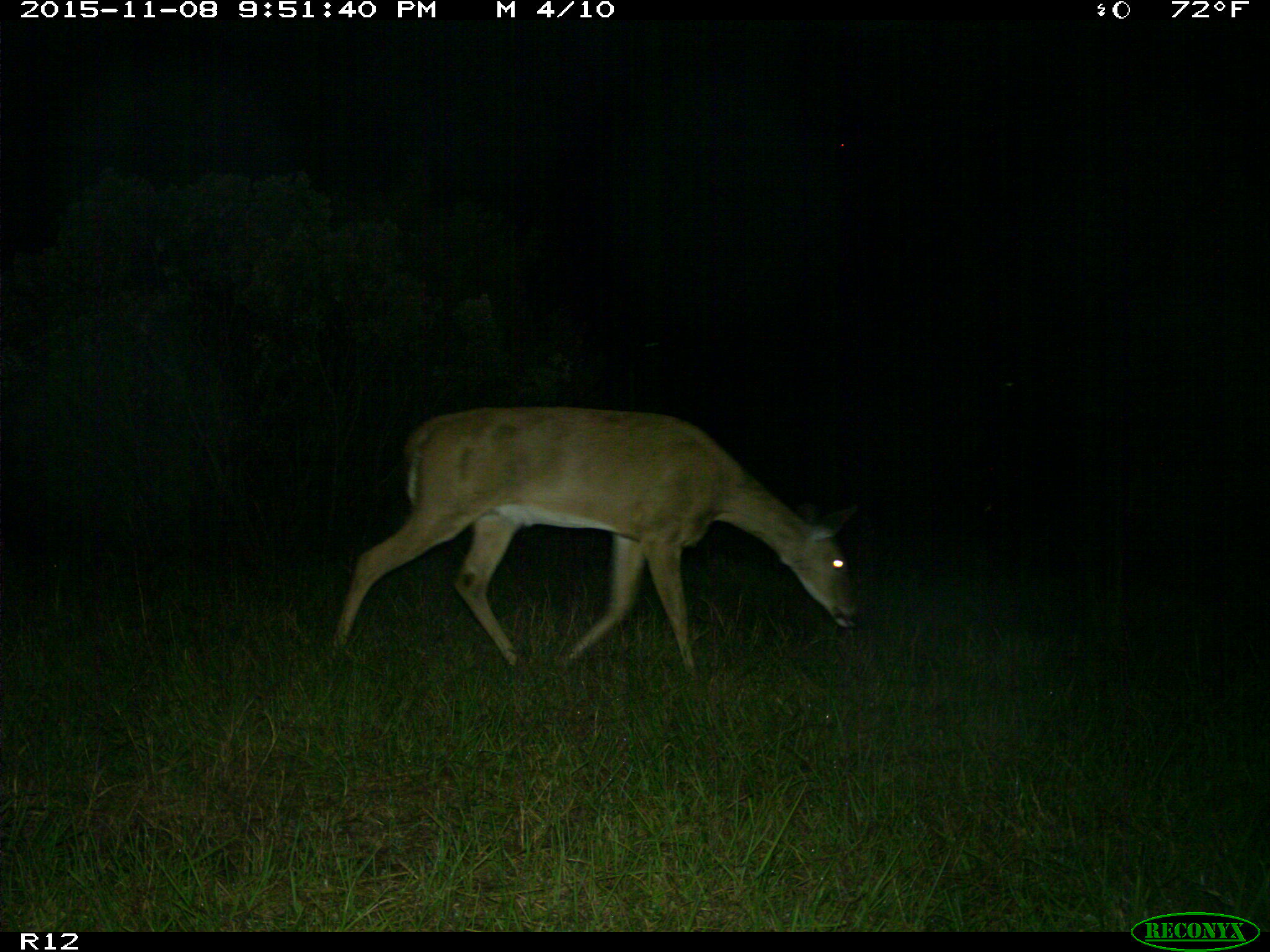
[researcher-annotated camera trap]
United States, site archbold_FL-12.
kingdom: Animalia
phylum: Chordata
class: Mammalia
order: Artiodactyla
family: Cervidae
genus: Odocoileus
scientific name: Odocoileus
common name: deer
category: unidentified deer